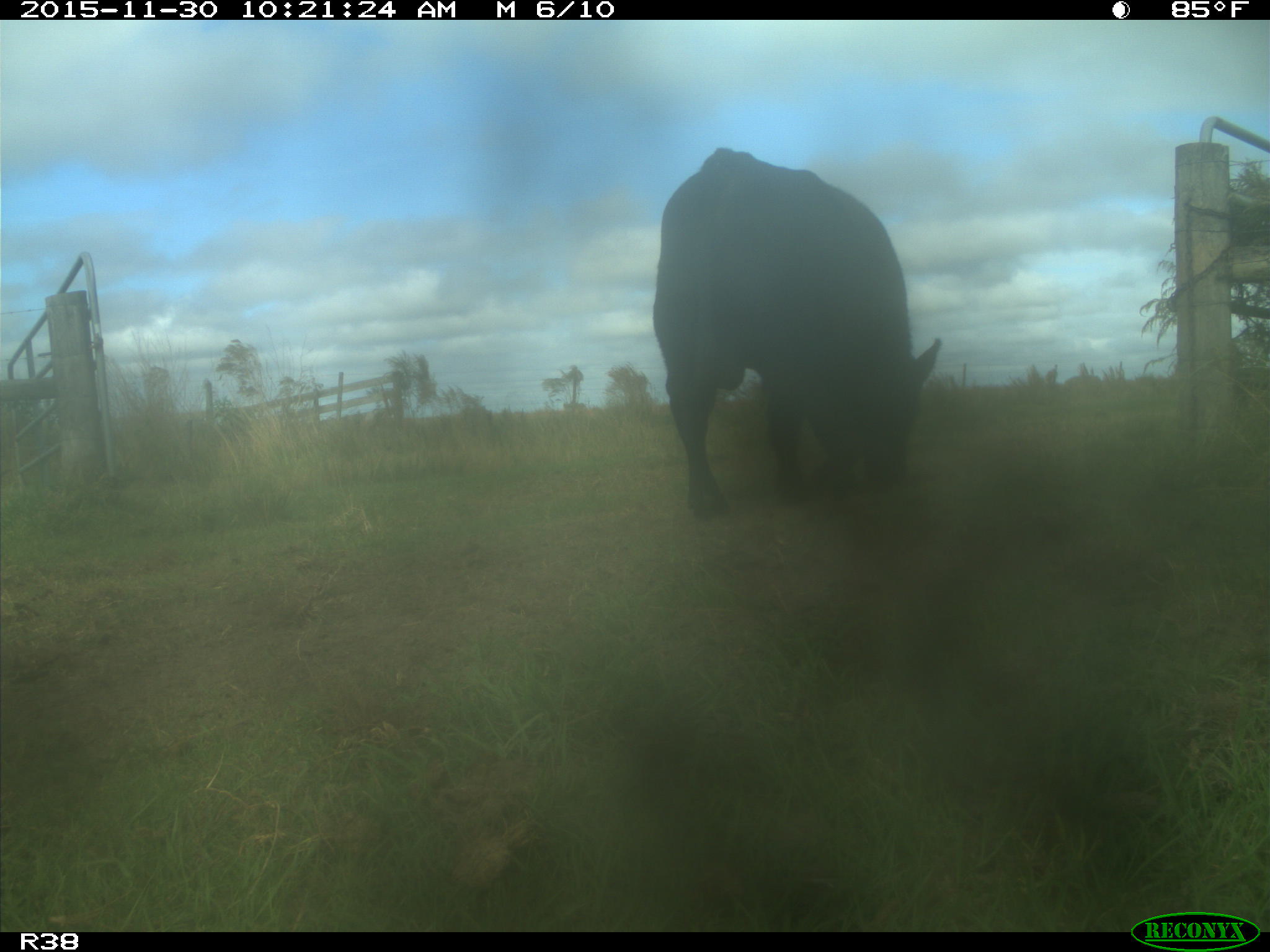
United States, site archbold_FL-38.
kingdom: Animalia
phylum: Chordata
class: Mammalia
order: Artiodactyla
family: Bovidae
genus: Bos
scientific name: Bos taurus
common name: domestic cow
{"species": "Bos taurus (domestic cow)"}